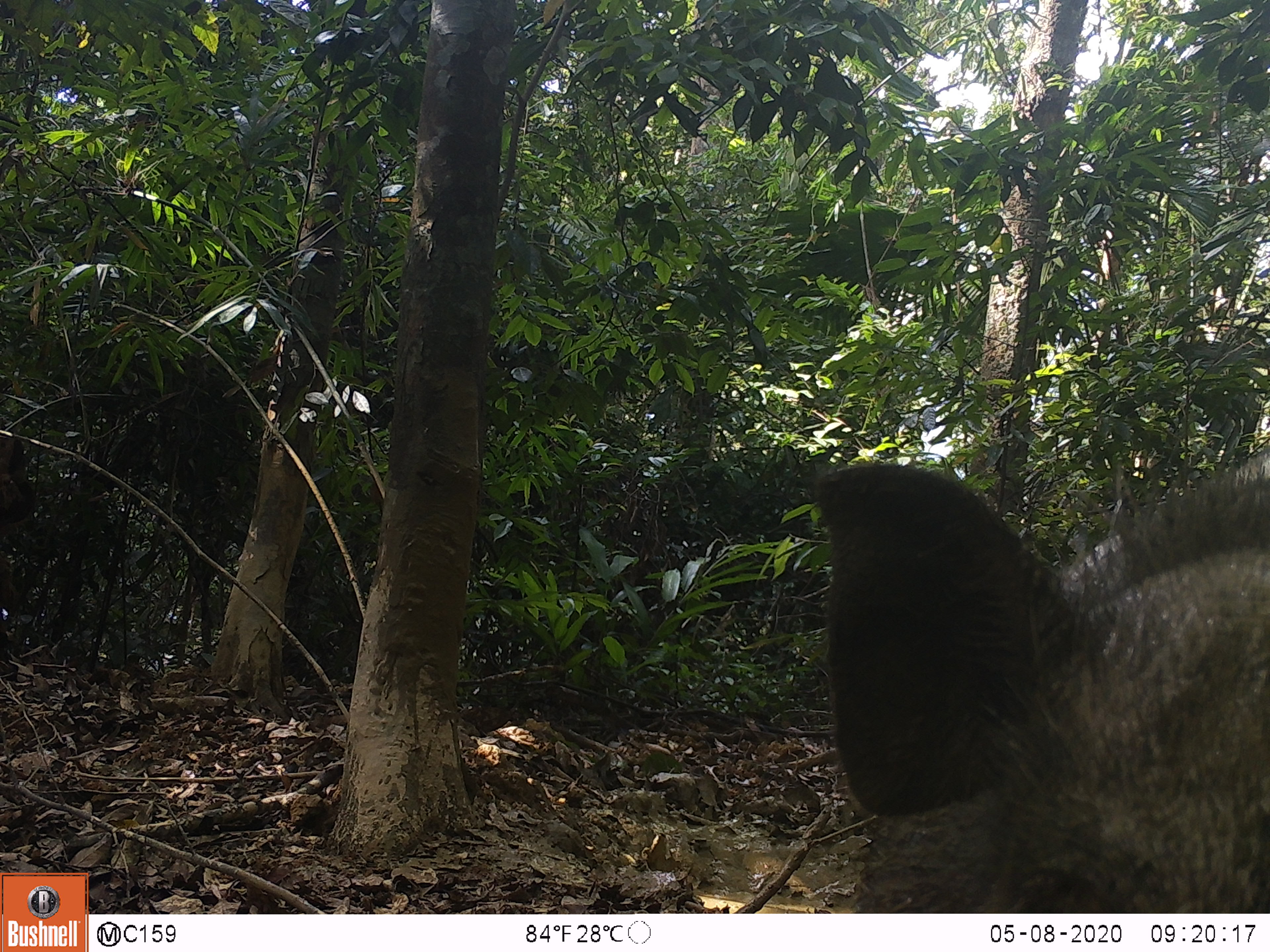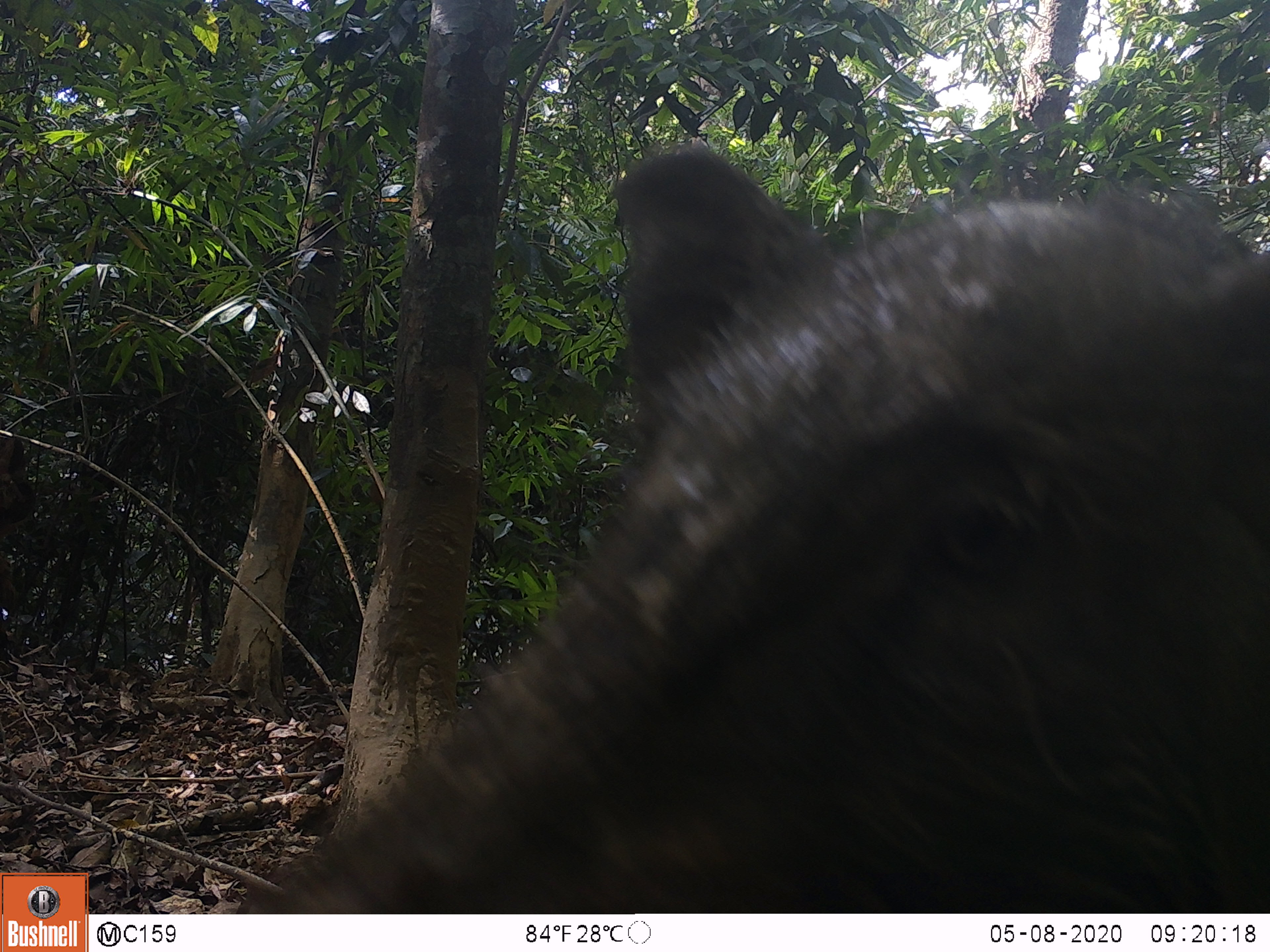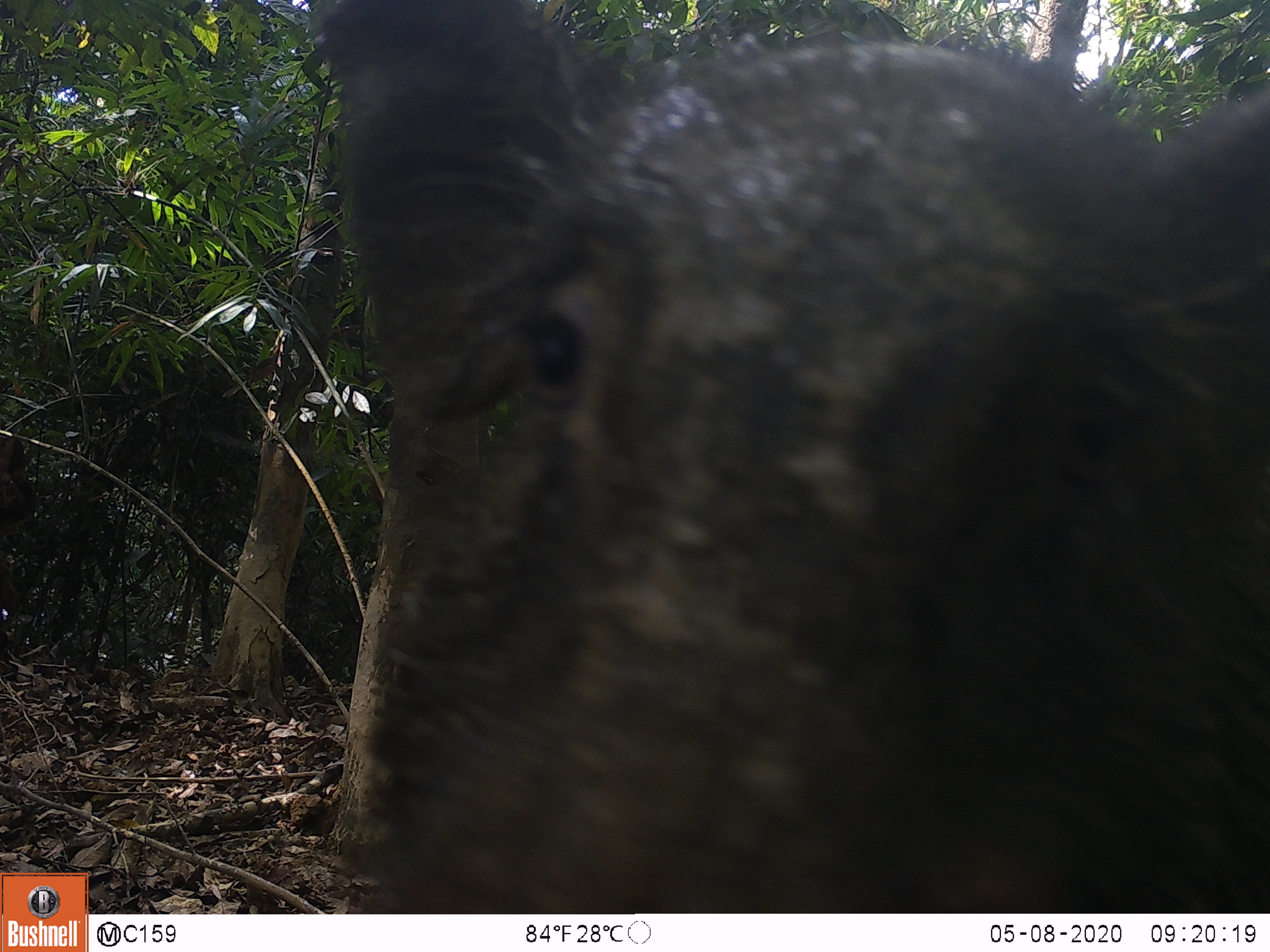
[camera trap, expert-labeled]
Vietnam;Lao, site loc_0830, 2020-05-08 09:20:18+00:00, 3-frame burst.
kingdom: Animalia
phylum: Chordata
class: Mammalia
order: Artiodactyla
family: Suidae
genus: Sus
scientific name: Sus scrofa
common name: eurasian wild pig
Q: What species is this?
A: Eurasian wild pig (Sus scrofa).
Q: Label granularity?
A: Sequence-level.